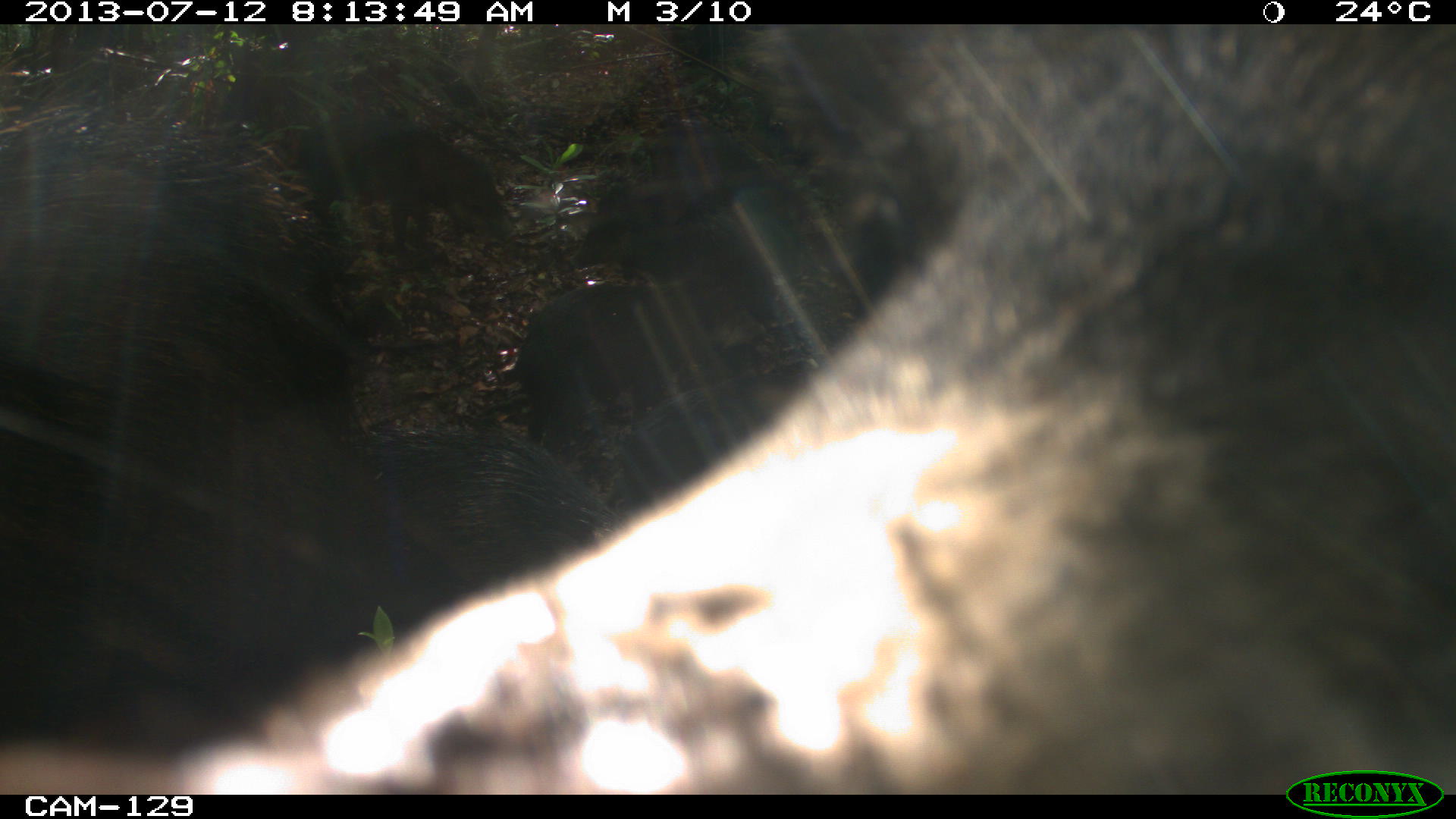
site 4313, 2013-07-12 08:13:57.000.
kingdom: Animalia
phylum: Chordata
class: Mammalia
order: Artiodactyla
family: Tayassuidae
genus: Tayassu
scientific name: Tayassu pecari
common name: white-lipped peccary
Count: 20.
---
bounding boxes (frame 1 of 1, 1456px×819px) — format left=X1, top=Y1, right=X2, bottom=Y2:
tayassu pecari: left=166, top=24, right=1456, bottom=795; left=1, top=173, right=397, bottom=754; left=1, top=110, right=379, bottom=468; left=373, top=424, right=621, bottom=630; left=512, top=277, right=766, bottom=463; left=298, top=111, right=518, bottom=263; left=570, top=189, right=798, bottom=335; left=607, top=372, right=805, bottom=530; left=650, top=120, right=806, bottom=244; left=833, top=186, right=922, bottom=324